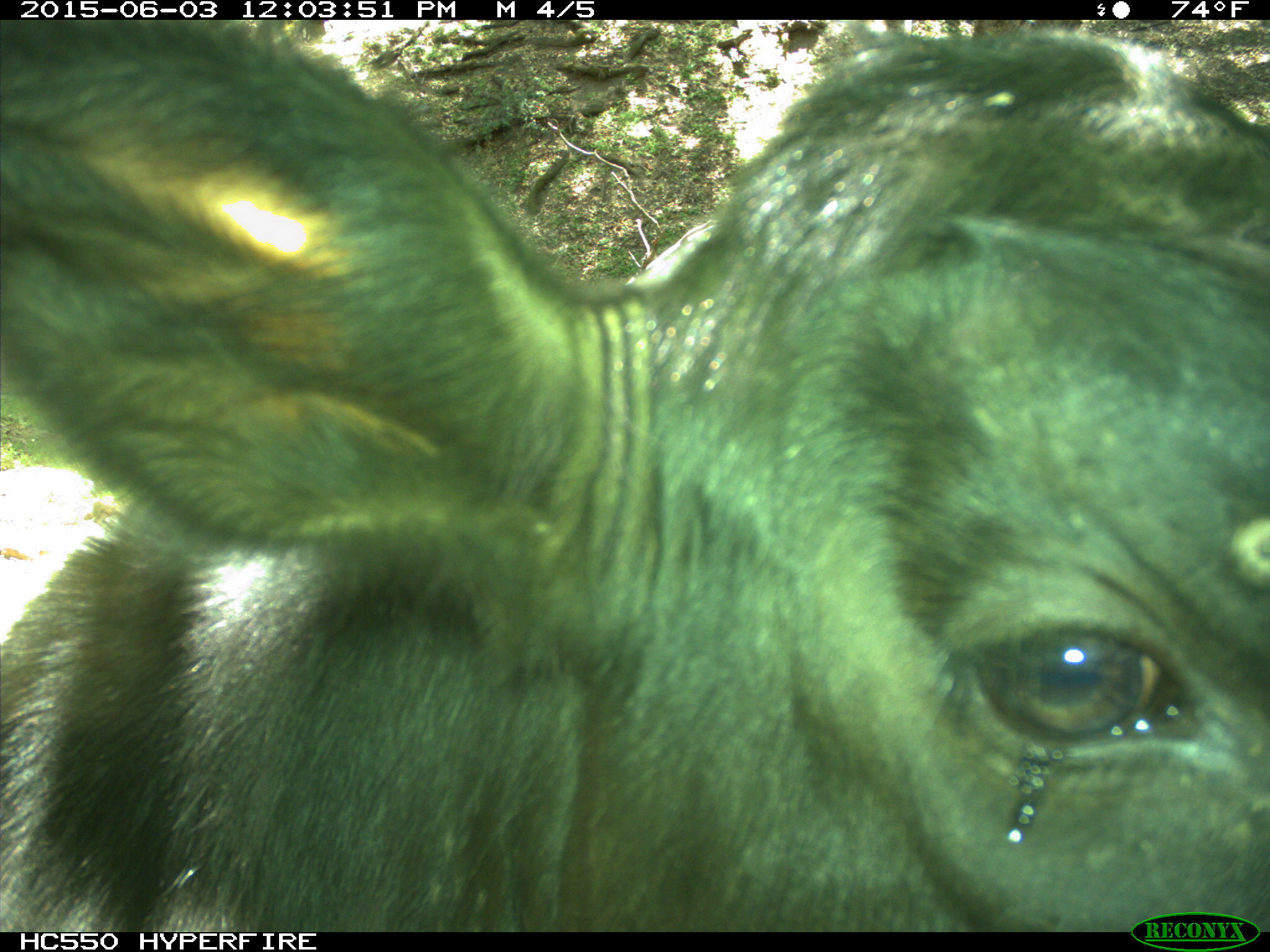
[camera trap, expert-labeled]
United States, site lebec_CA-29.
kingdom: Animalia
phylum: Chordata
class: Mammalia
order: Artiodactyla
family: Bovidae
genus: Bos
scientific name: Bos taurus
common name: domestic cow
Bos taurus (domestic cow).